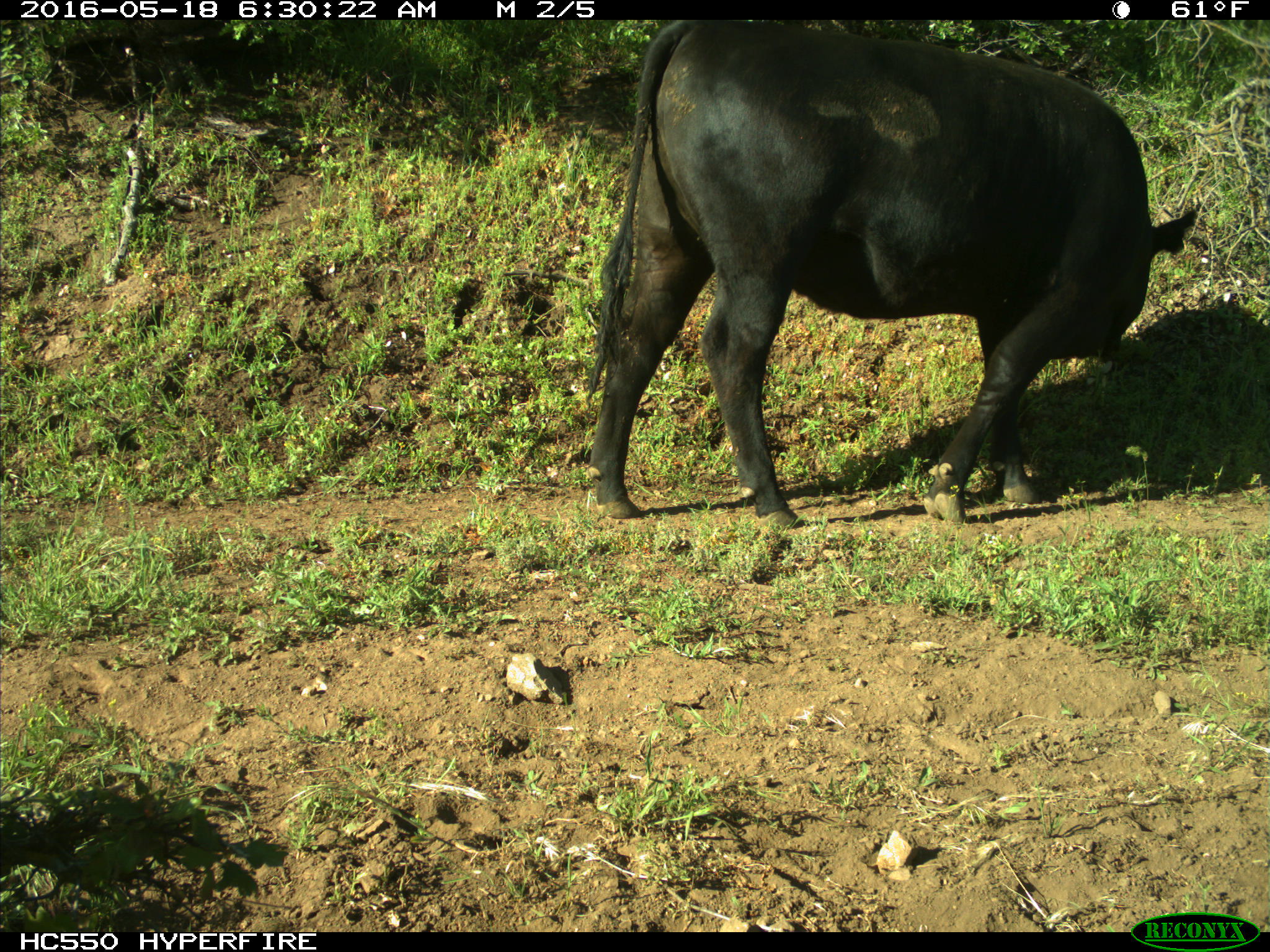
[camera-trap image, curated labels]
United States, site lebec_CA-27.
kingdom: Animalia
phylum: Chordata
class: Mammalia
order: Artiodactyla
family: Bovidae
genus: Bos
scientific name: Bos taurus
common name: domestic cow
Bos taurus (domestic cow).